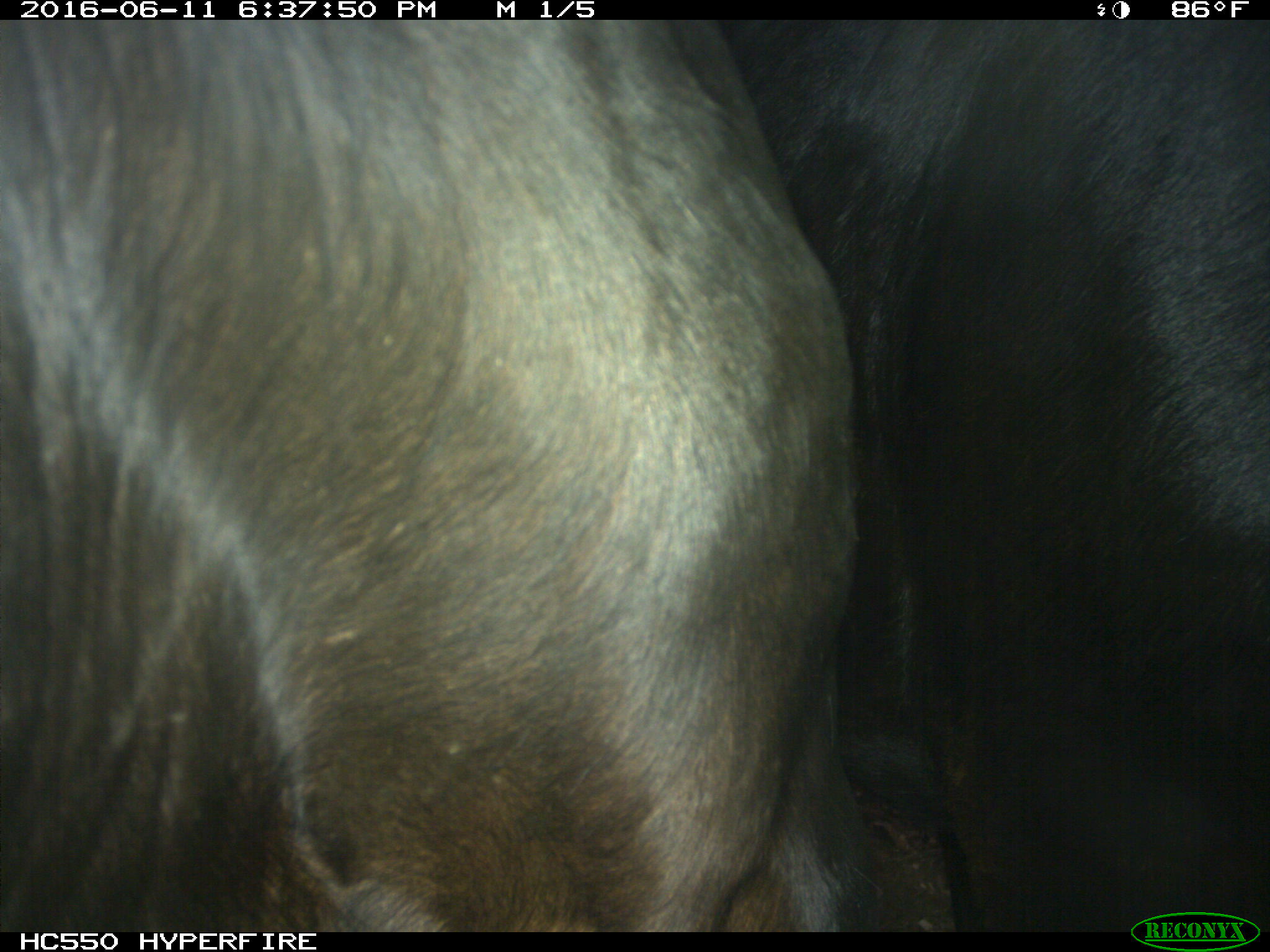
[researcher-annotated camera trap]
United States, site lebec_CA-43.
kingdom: Animalia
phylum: Chordata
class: Mammalia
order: Artiodactyla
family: Bovidae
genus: Bos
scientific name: Bos taurus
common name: domestic cow